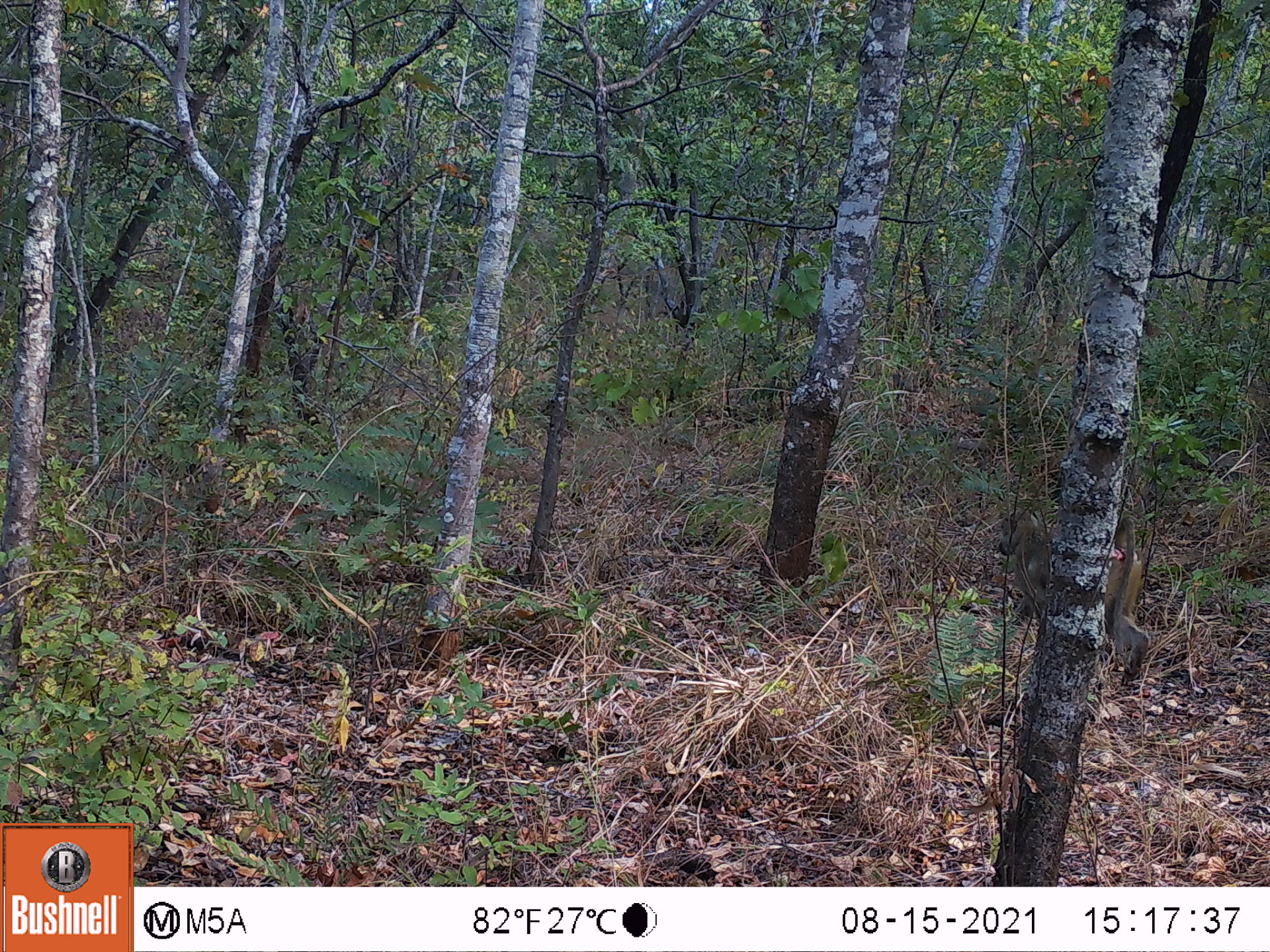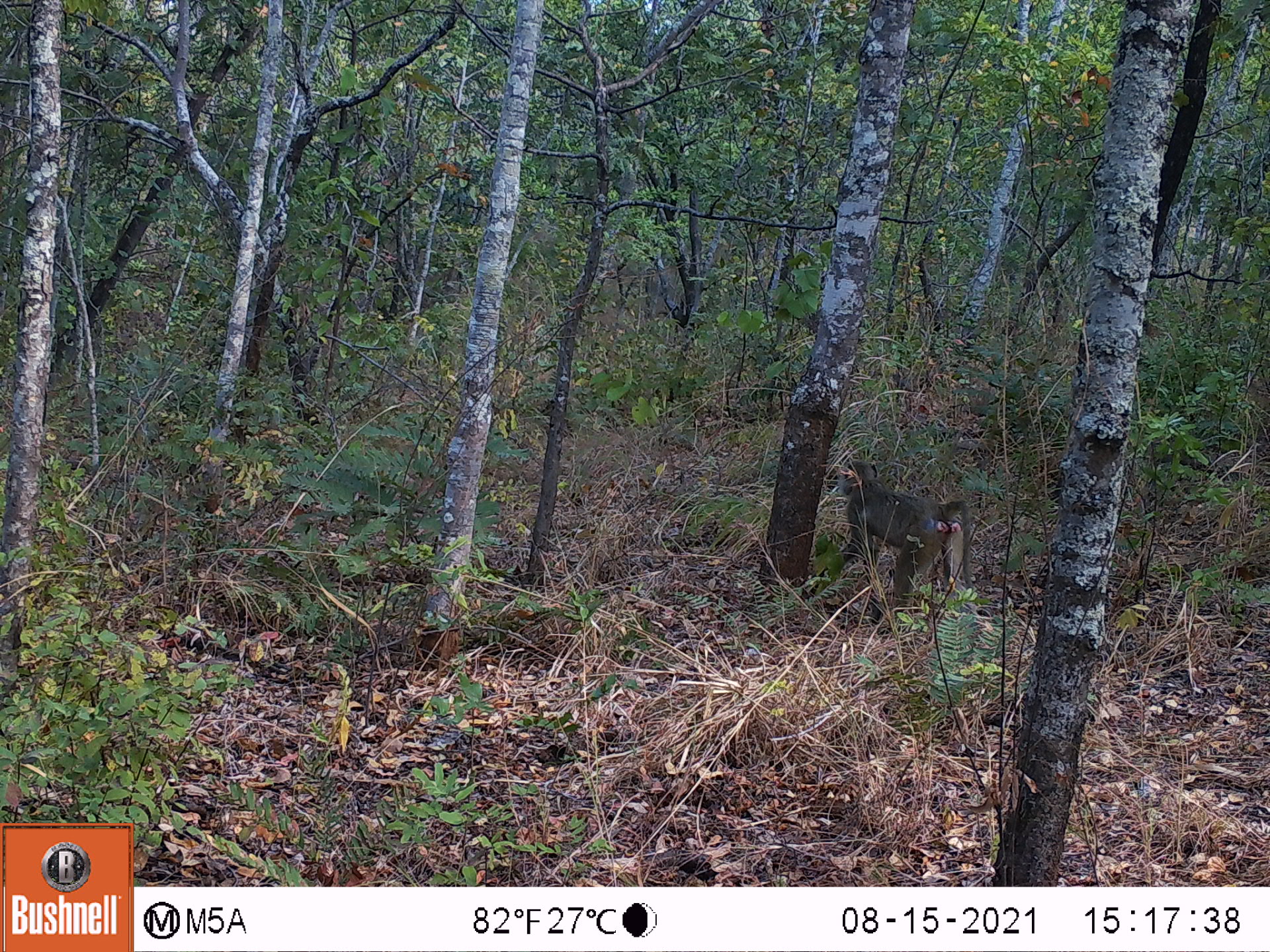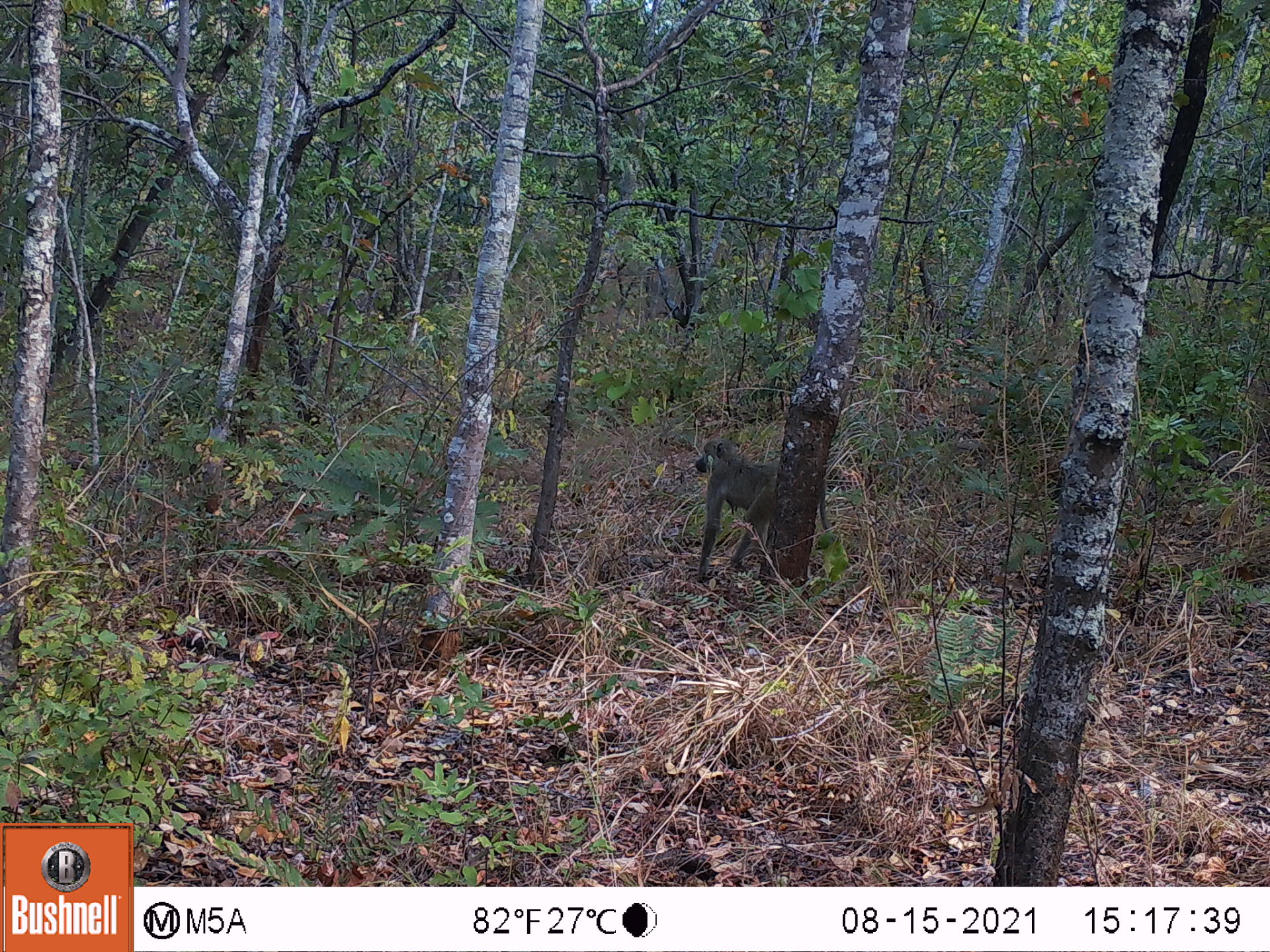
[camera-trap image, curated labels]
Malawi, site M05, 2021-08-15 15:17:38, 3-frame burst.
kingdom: Animalia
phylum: Chordata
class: Mammalia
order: Primates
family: Cercopithecidae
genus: Papio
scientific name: Papio cynocephalus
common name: yellow baboon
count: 1